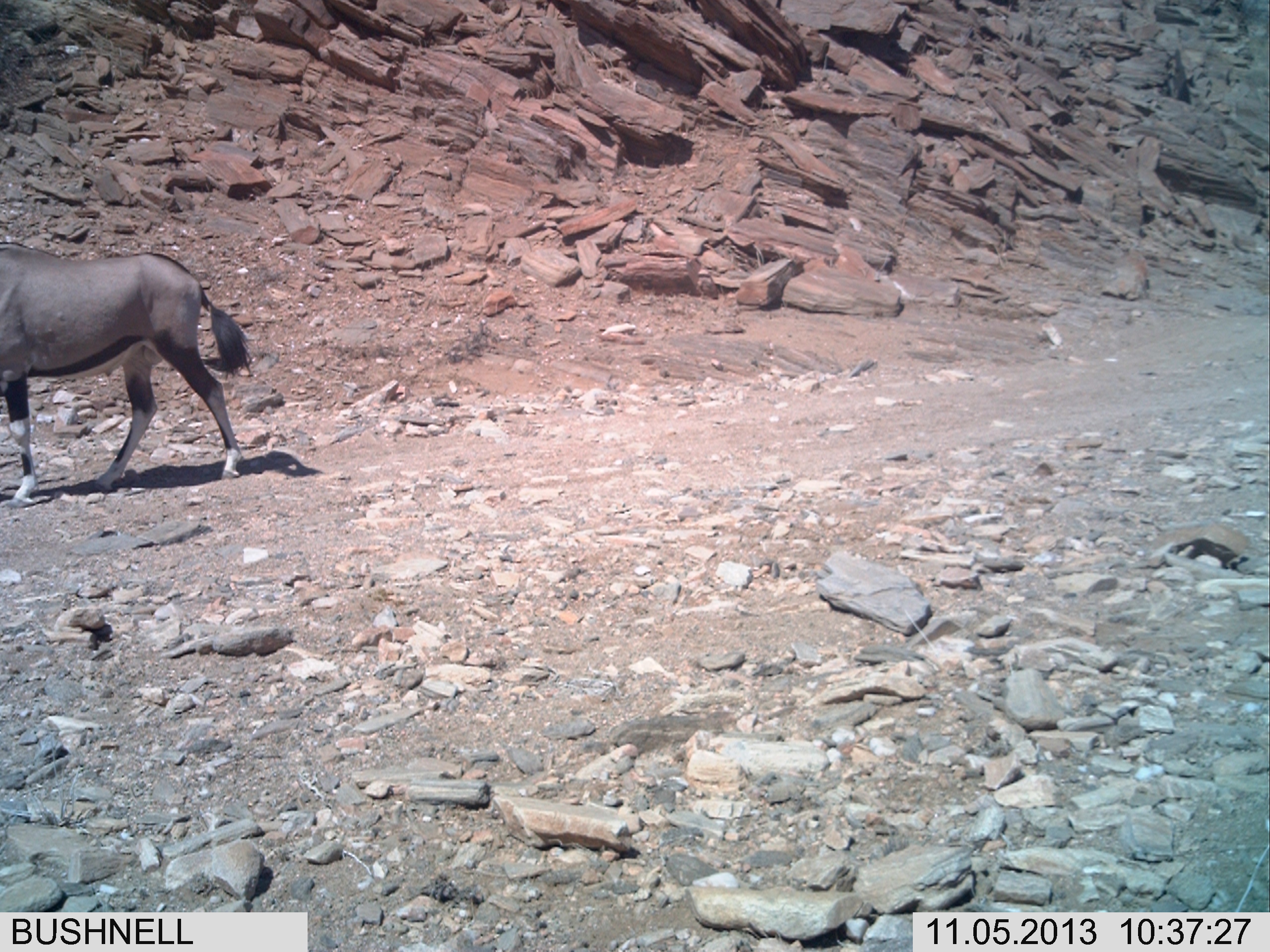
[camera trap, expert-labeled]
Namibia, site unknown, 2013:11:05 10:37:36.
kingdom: Animalia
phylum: Chordata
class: Mammalia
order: Artiodactyla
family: Bovidae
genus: Oryx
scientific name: Oryx gazella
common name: gemsbok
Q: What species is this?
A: Oryx gazella (gemsbok).